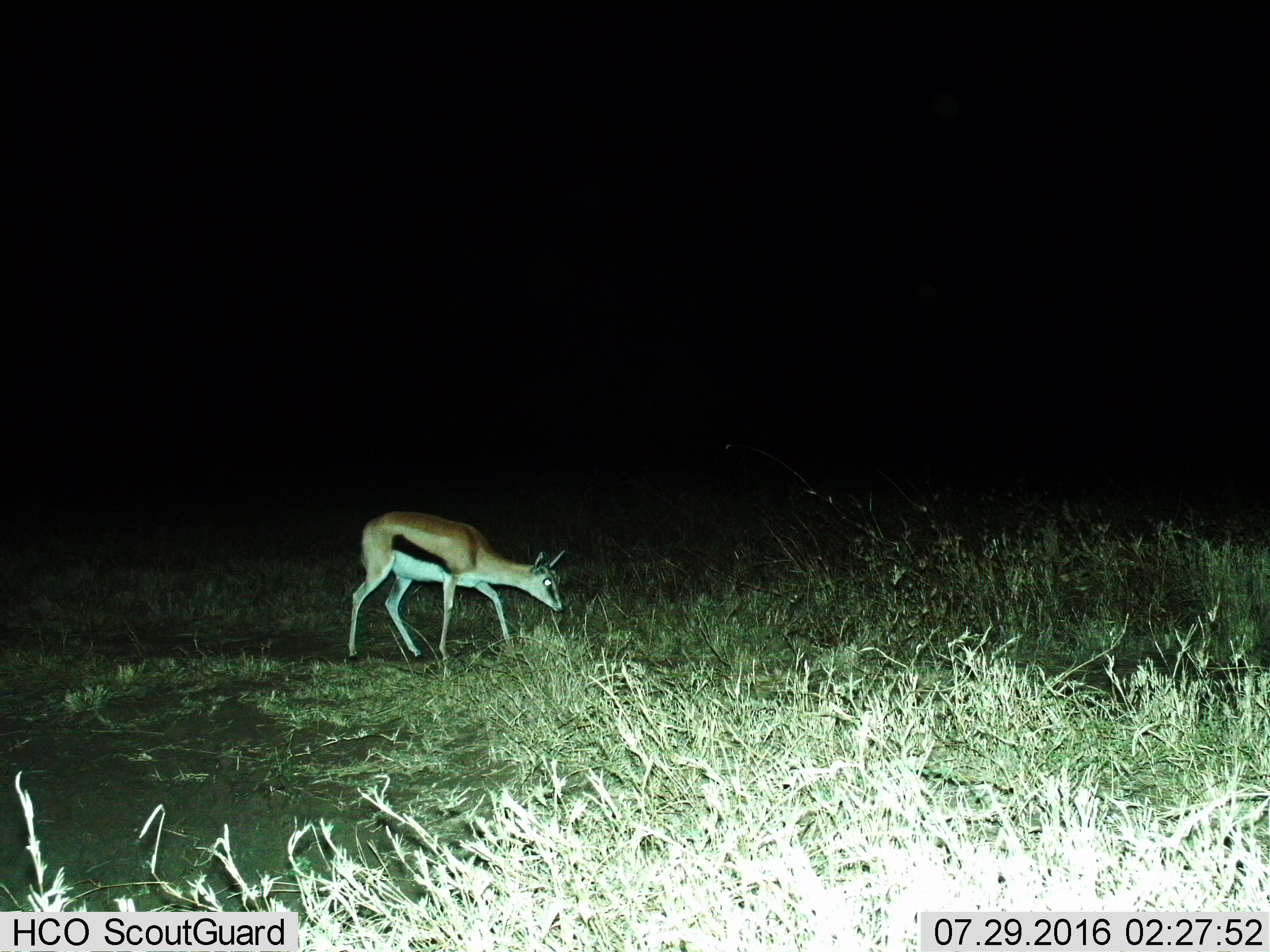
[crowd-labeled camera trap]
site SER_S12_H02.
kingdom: Animalia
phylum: Chordata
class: Mammalia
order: Artiodactyla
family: Bovidae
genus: Eudorcas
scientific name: Eudorcas thomsonii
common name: thomson's gazelle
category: gazellethomsons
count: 1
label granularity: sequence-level